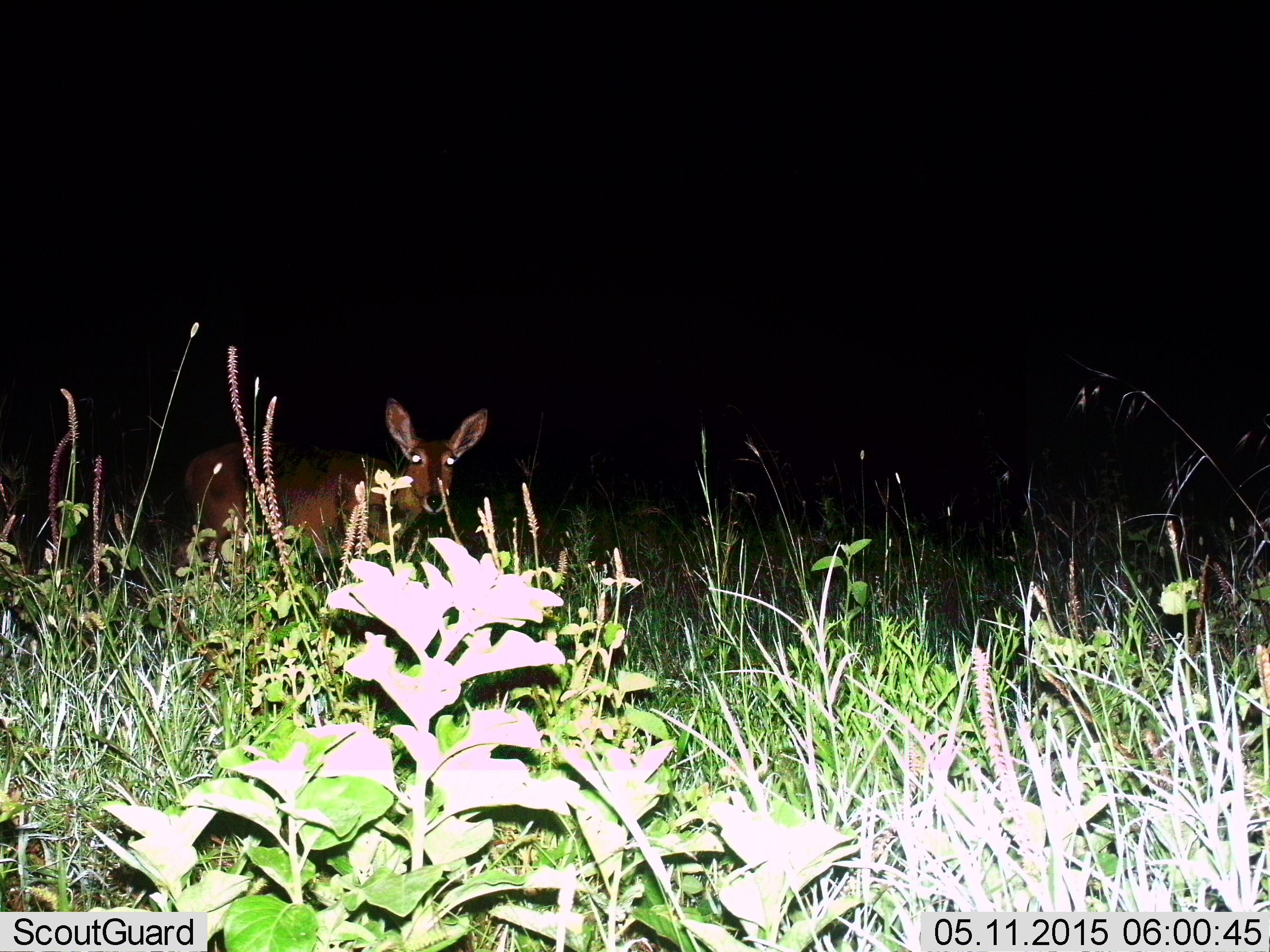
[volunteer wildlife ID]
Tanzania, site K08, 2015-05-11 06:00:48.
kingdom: Animalia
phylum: Chordata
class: Mammalia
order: Artiodactyla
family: Bovidae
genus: Redunca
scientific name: Redunca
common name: reedbuck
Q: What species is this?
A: Reedbuck (Redunca).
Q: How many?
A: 1.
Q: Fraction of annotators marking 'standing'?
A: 90%.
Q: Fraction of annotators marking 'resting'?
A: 0%.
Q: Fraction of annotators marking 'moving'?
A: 20%.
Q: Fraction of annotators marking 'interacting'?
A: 0%.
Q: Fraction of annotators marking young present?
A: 0%.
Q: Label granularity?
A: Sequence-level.